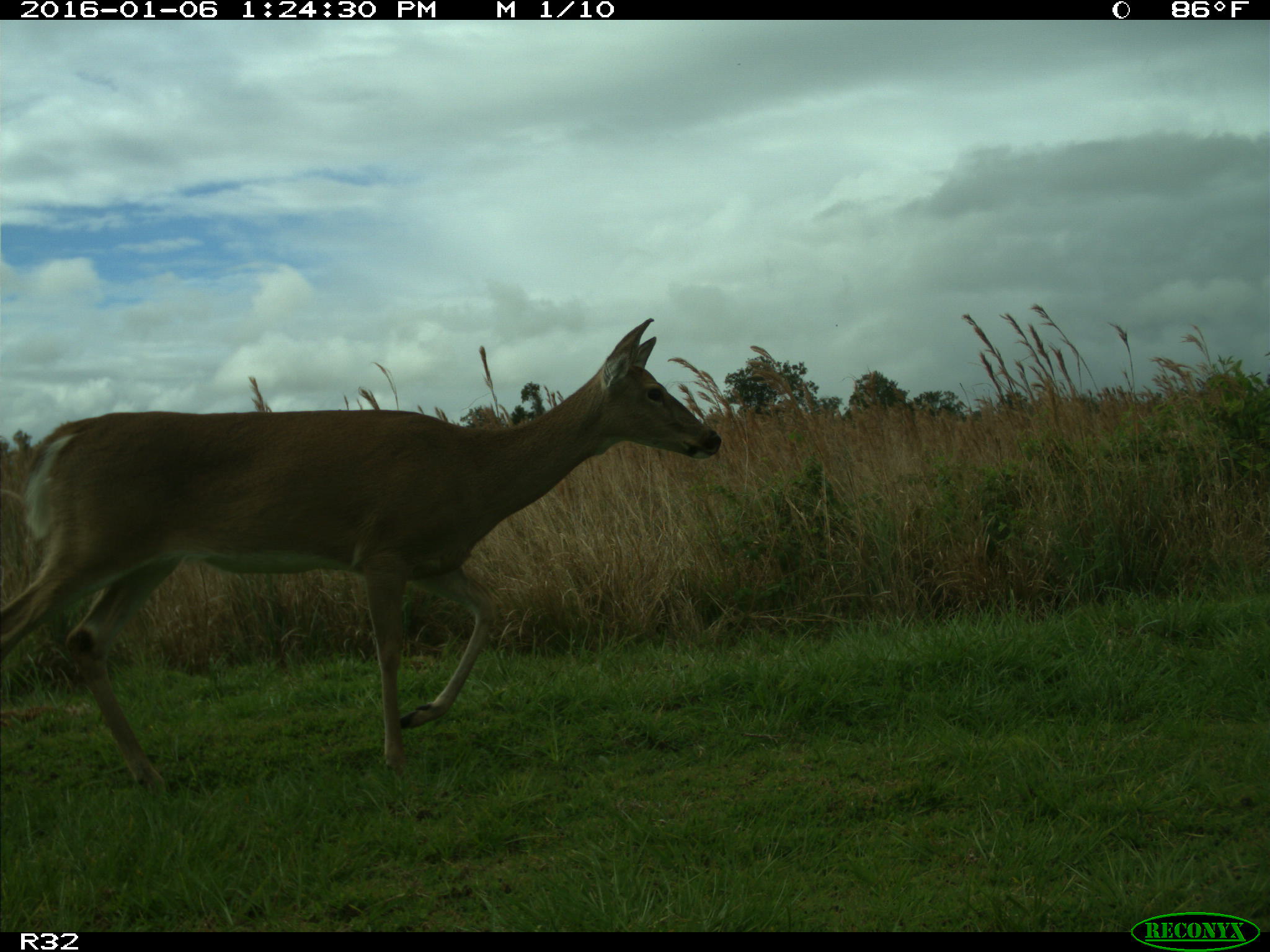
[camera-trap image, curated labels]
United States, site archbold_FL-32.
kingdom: Animalia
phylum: Chordata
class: Mammalia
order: Artiodactyla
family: Cervidae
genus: Odocoileus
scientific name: Odocoileus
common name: deer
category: unidentified deer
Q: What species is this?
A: Unidentified deer (deer) (Odocoileus).